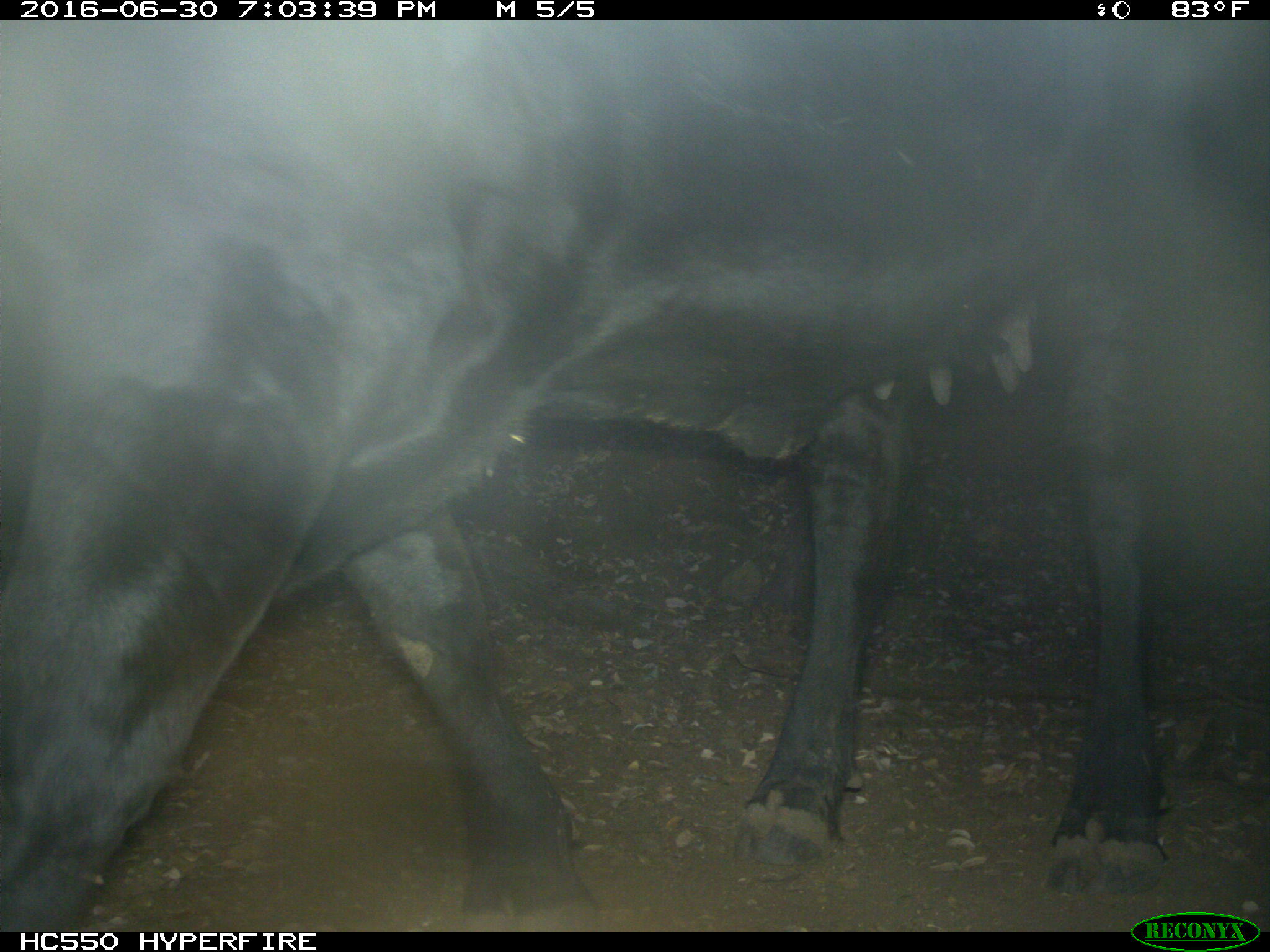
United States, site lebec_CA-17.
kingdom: Animalia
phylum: Chordata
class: Mammalia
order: Artiodactyla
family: Bovidae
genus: Bos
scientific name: Bos taurus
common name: domestic cow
Bos taurus (domestic cow).